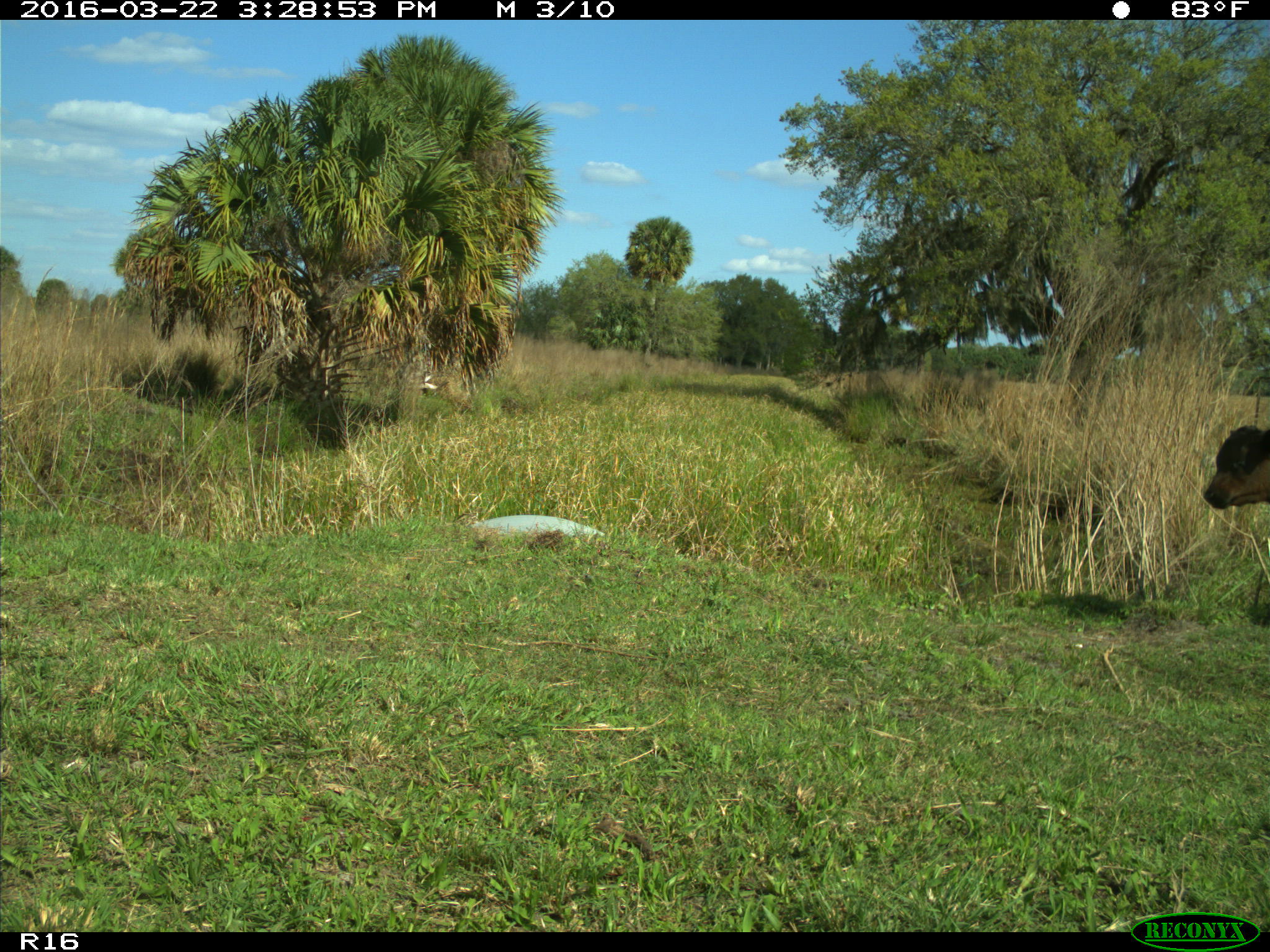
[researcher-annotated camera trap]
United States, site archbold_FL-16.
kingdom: Animalia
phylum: Chordata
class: Mammalia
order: Artiodactyla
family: Bovidae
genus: Bos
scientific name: Bos taurus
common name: domestic cow